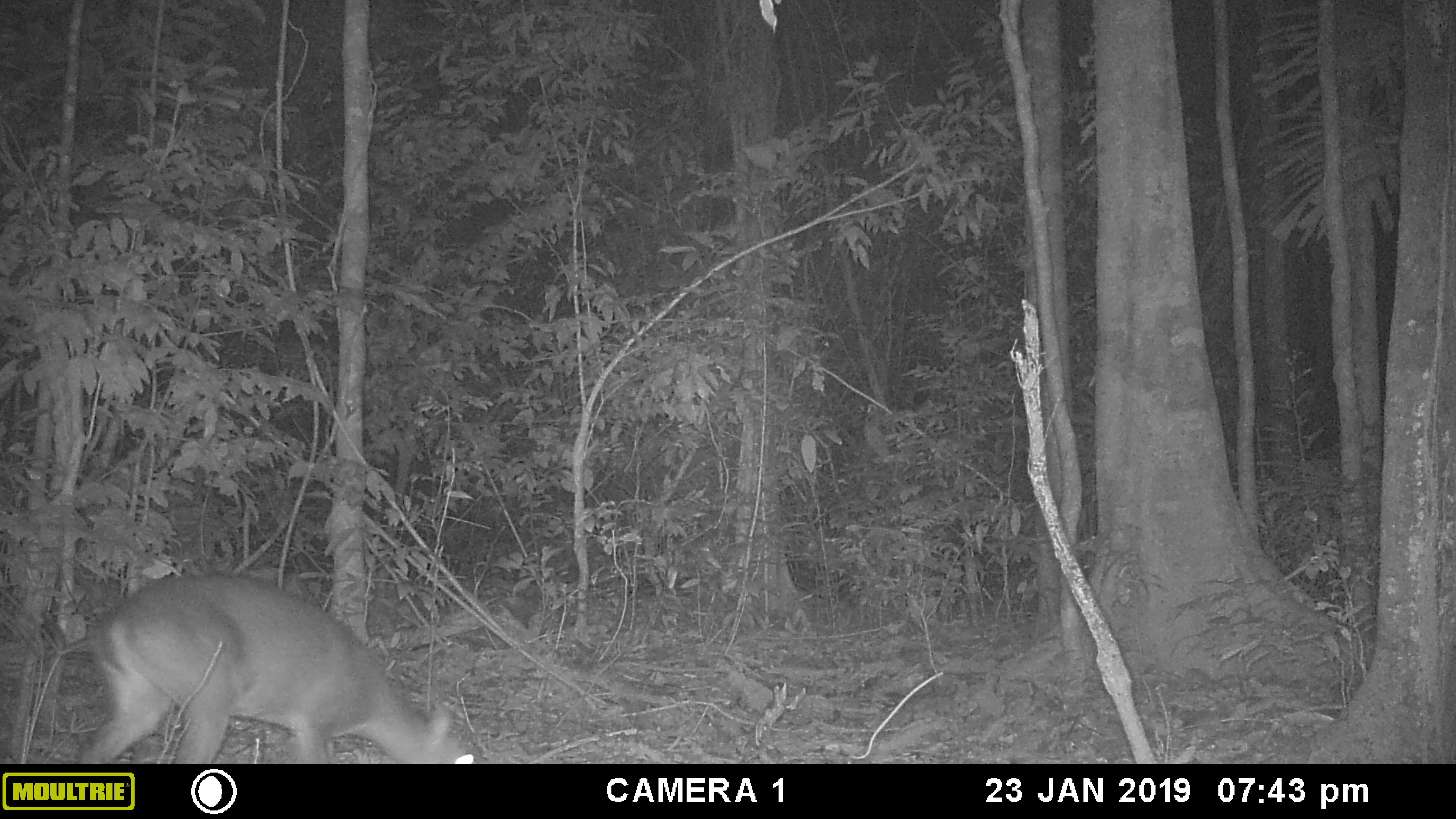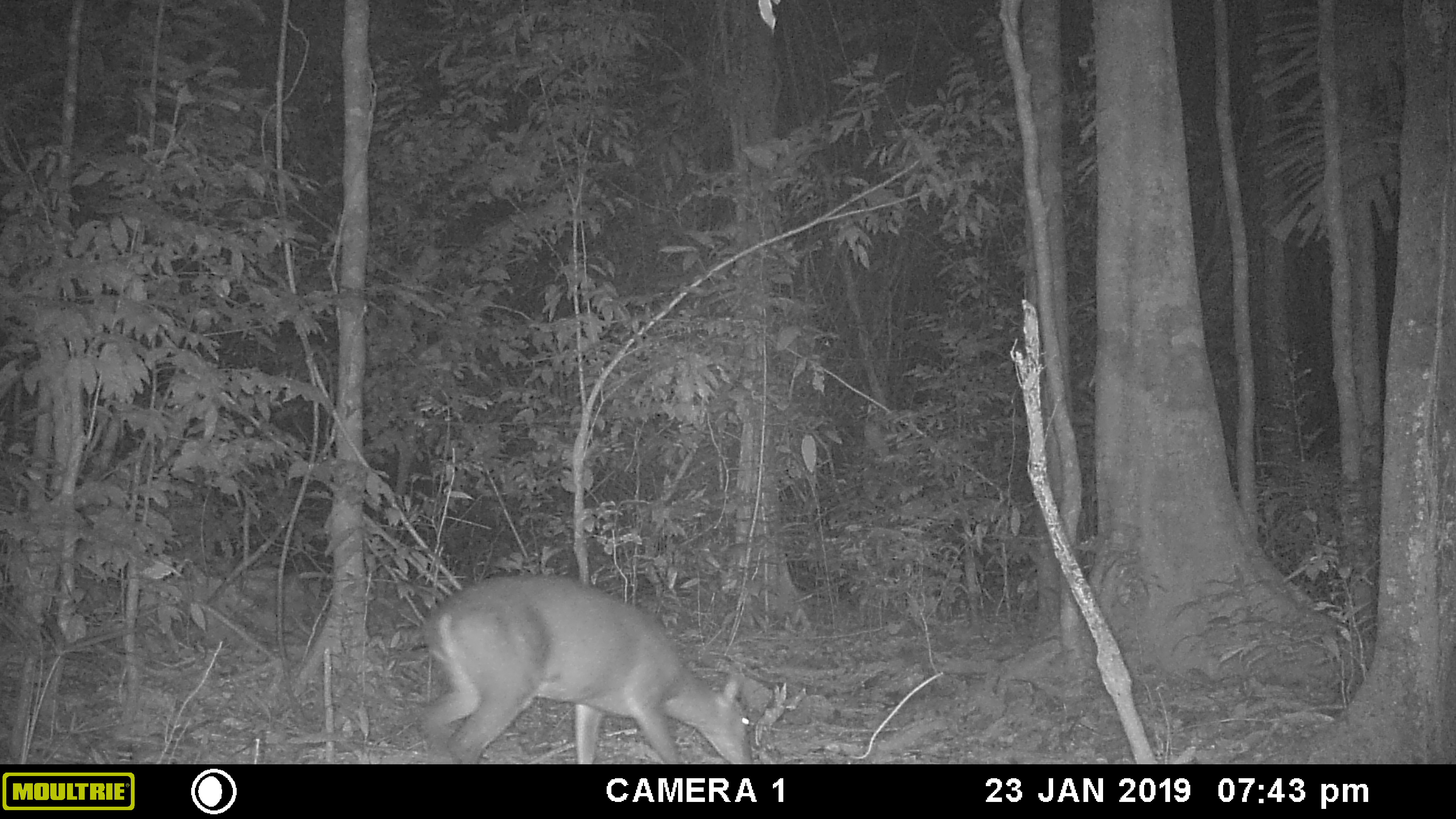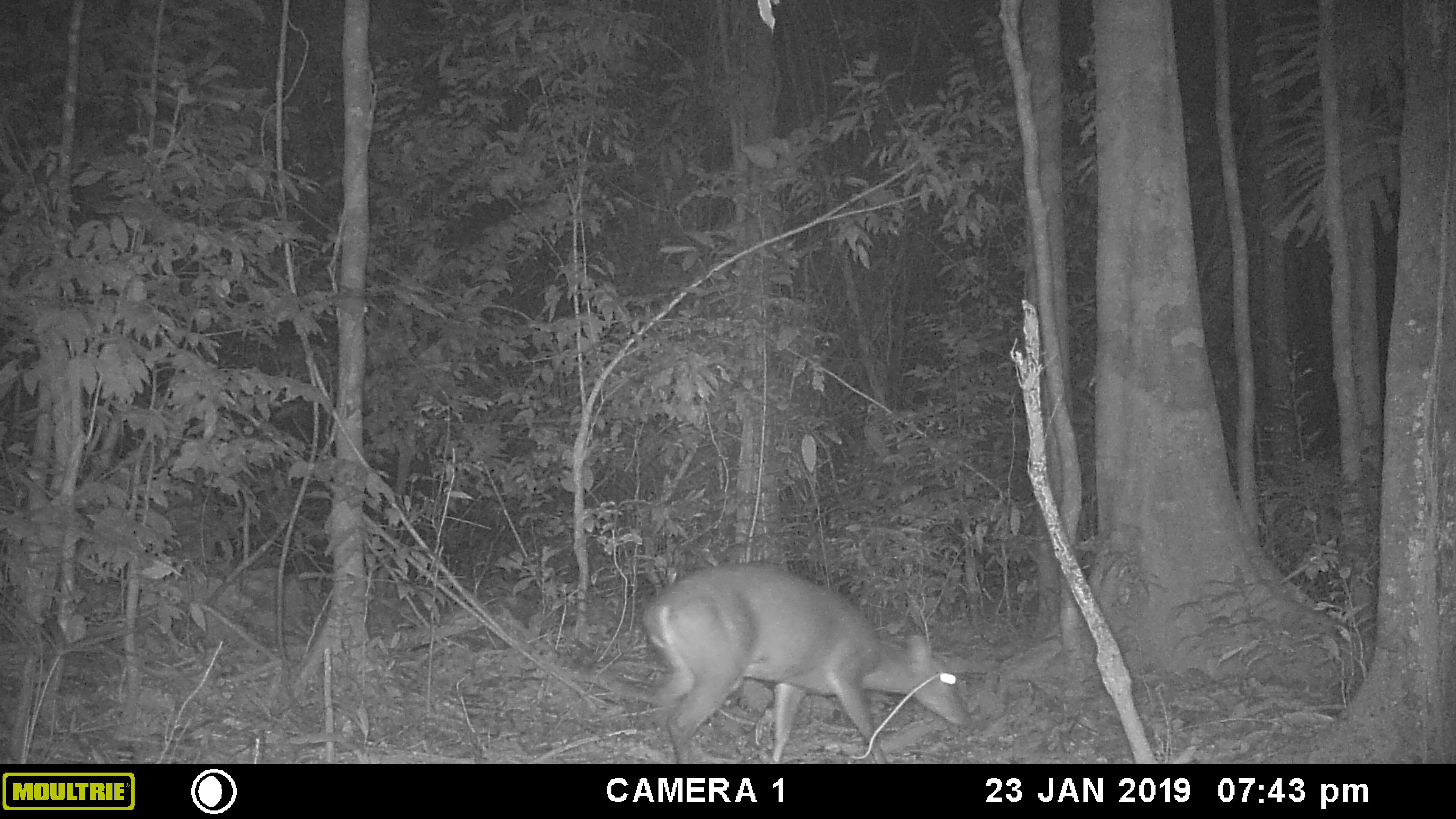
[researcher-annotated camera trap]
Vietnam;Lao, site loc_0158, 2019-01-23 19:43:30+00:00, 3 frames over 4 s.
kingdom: Animalia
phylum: Chordata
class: Mammalia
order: Artiodactyla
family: Cervidae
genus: Muntiacus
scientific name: Muntiacus vuquangensis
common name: large-antlered muntjac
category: large antlered muntjac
Large antlered muntjac (large-antlered muntjac) (Muntiacus vuquangensis). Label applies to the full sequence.